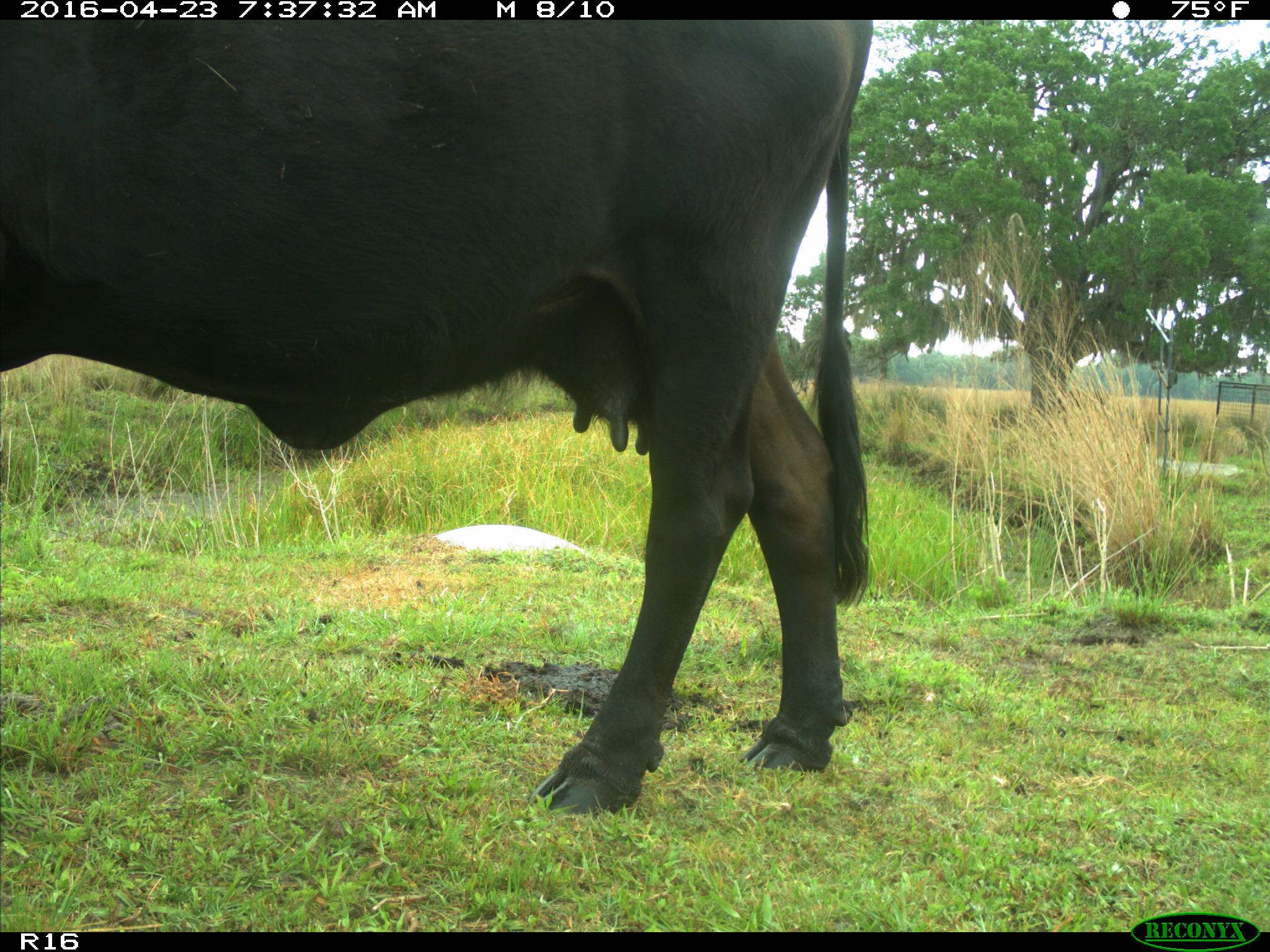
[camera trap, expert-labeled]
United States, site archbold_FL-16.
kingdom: Animalia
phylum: Chordata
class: Mammalia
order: Artiodactyla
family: Bovidae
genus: Bos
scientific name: Bos taurus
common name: domestic cow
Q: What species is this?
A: Bos taurus (domestic cow).